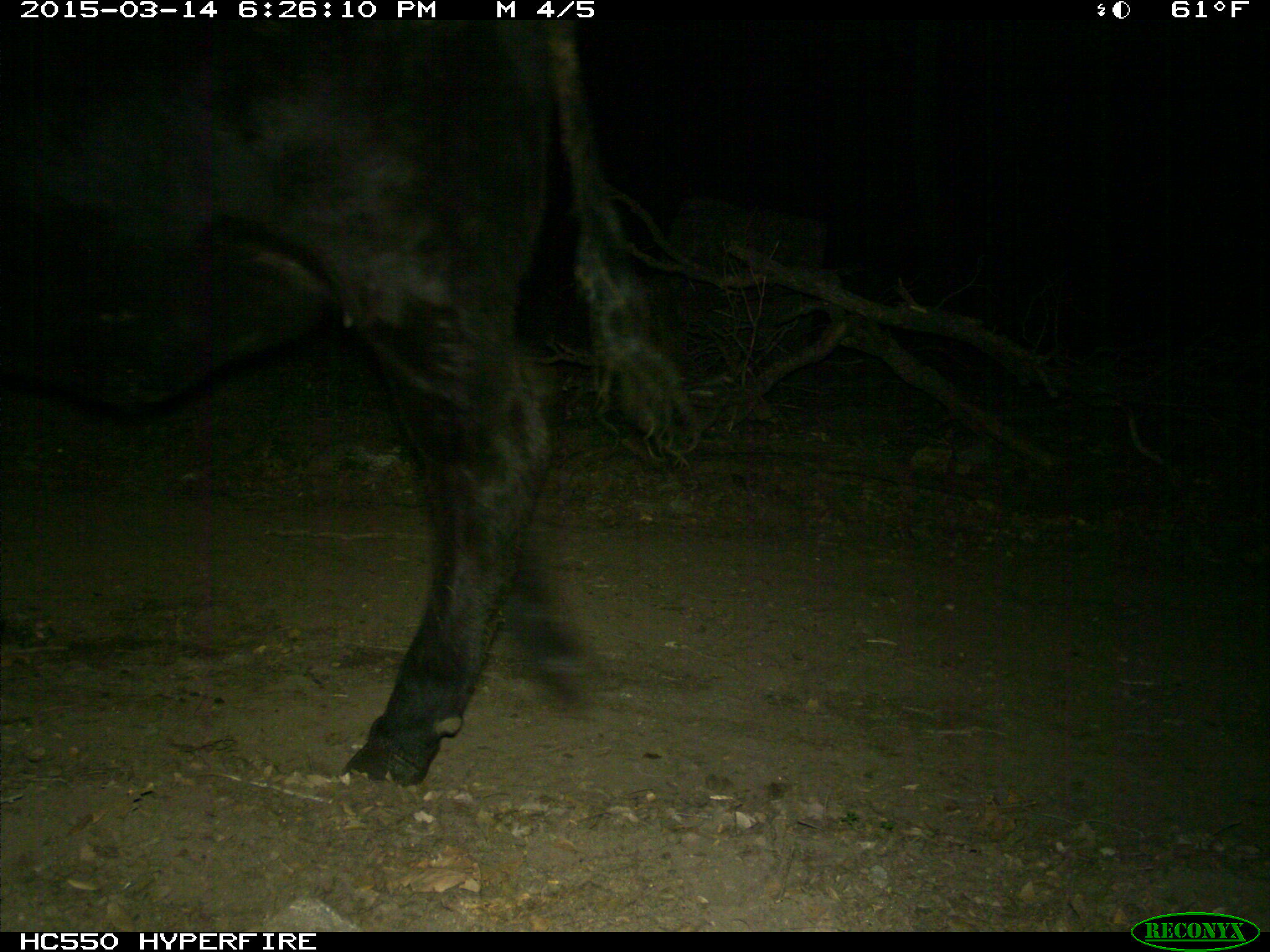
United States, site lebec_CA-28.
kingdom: Animalia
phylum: Chordata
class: Mammalia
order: Artiodactyla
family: Bovidae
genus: Bos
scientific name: Bos taurus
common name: domestic cow